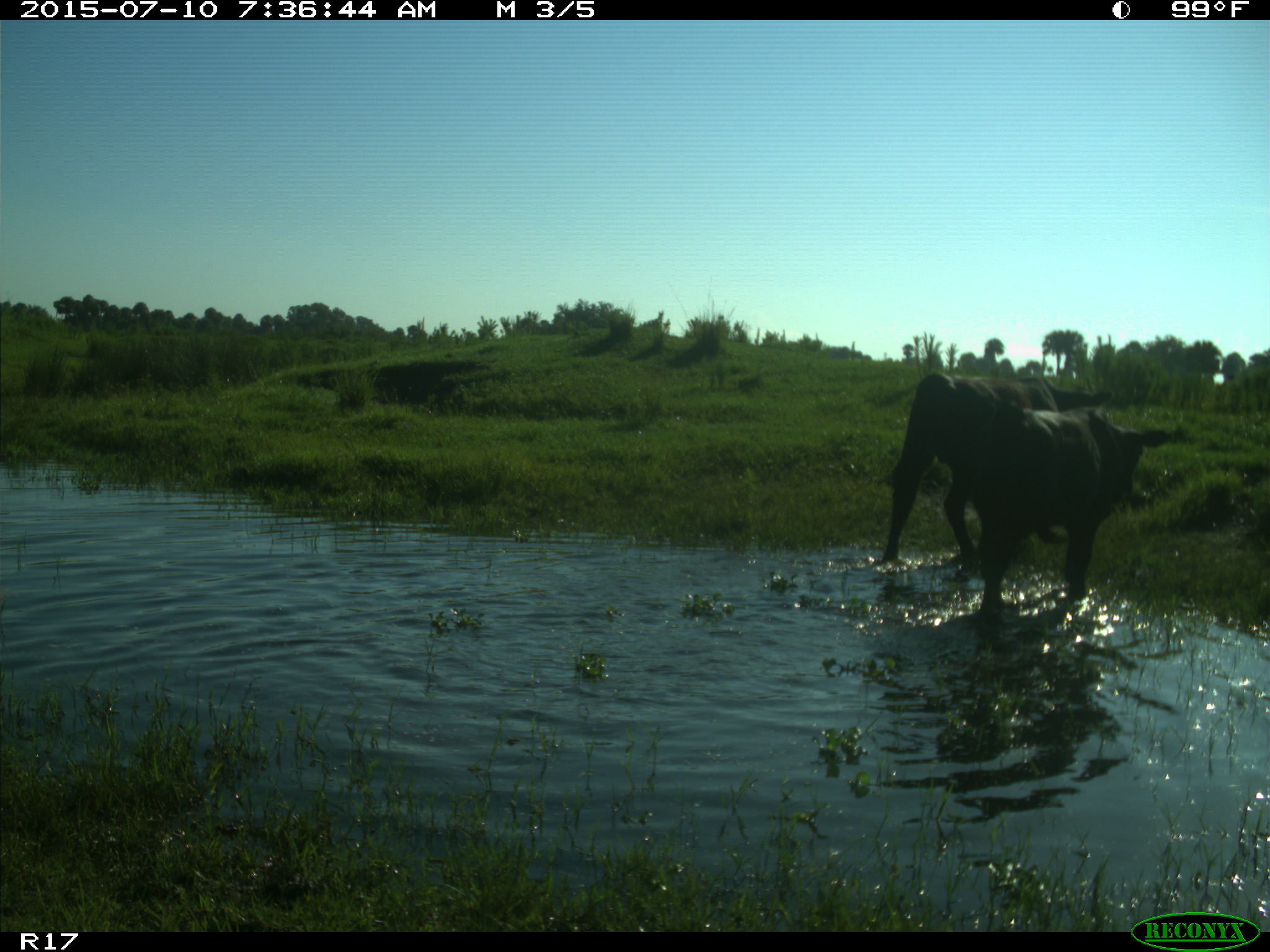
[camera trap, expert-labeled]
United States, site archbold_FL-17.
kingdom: Animalia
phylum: Chordata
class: Mammalia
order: Artiodactyla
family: Bovidae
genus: Bos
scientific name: Bos taurus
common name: domestic cow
Bos taurus (domestic cow).